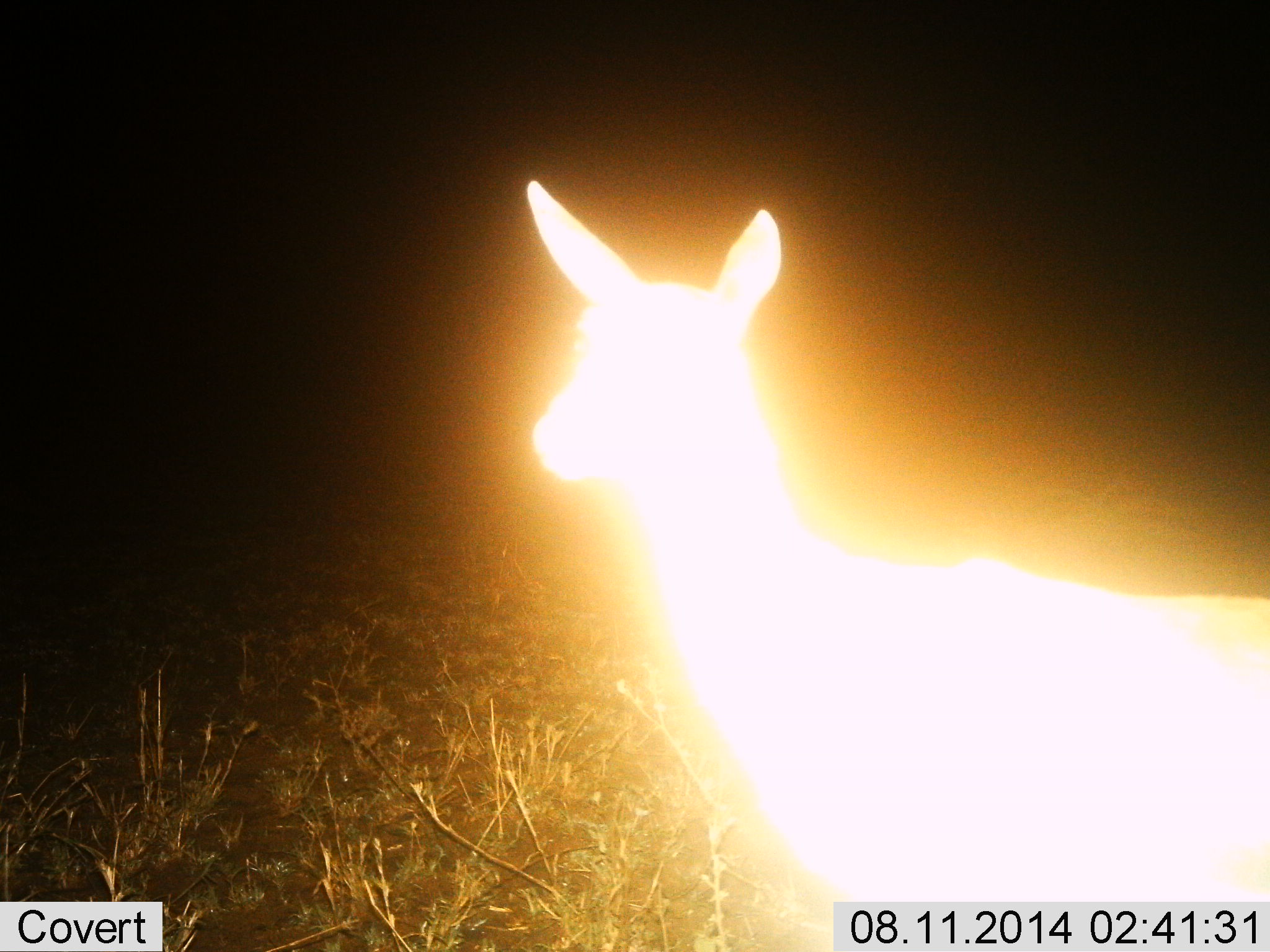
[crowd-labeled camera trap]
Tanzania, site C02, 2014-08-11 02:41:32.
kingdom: Animalia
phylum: Chordata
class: Mammalia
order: Artiodactyla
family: Bovidae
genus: Nanger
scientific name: Nanger granti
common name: grant's gazelle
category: gazellegrants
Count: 1.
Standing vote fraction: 100%.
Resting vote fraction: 0%.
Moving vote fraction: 0%.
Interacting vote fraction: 0%.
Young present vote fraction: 0%.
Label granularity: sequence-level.